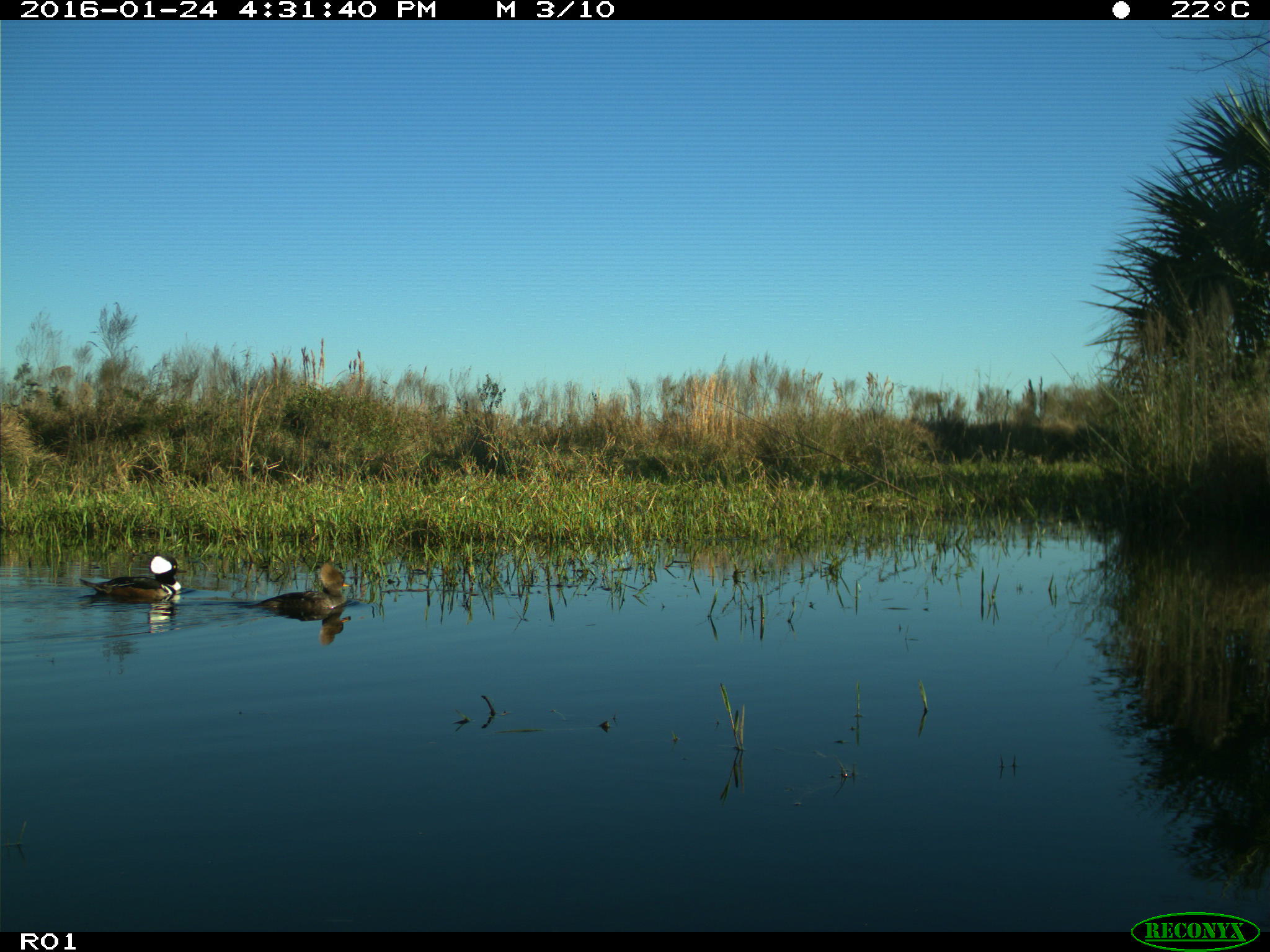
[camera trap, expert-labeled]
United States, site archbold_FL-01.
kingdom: Animalia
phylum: Chordata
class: Aves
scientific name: Aves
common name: birds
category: unidentified bird